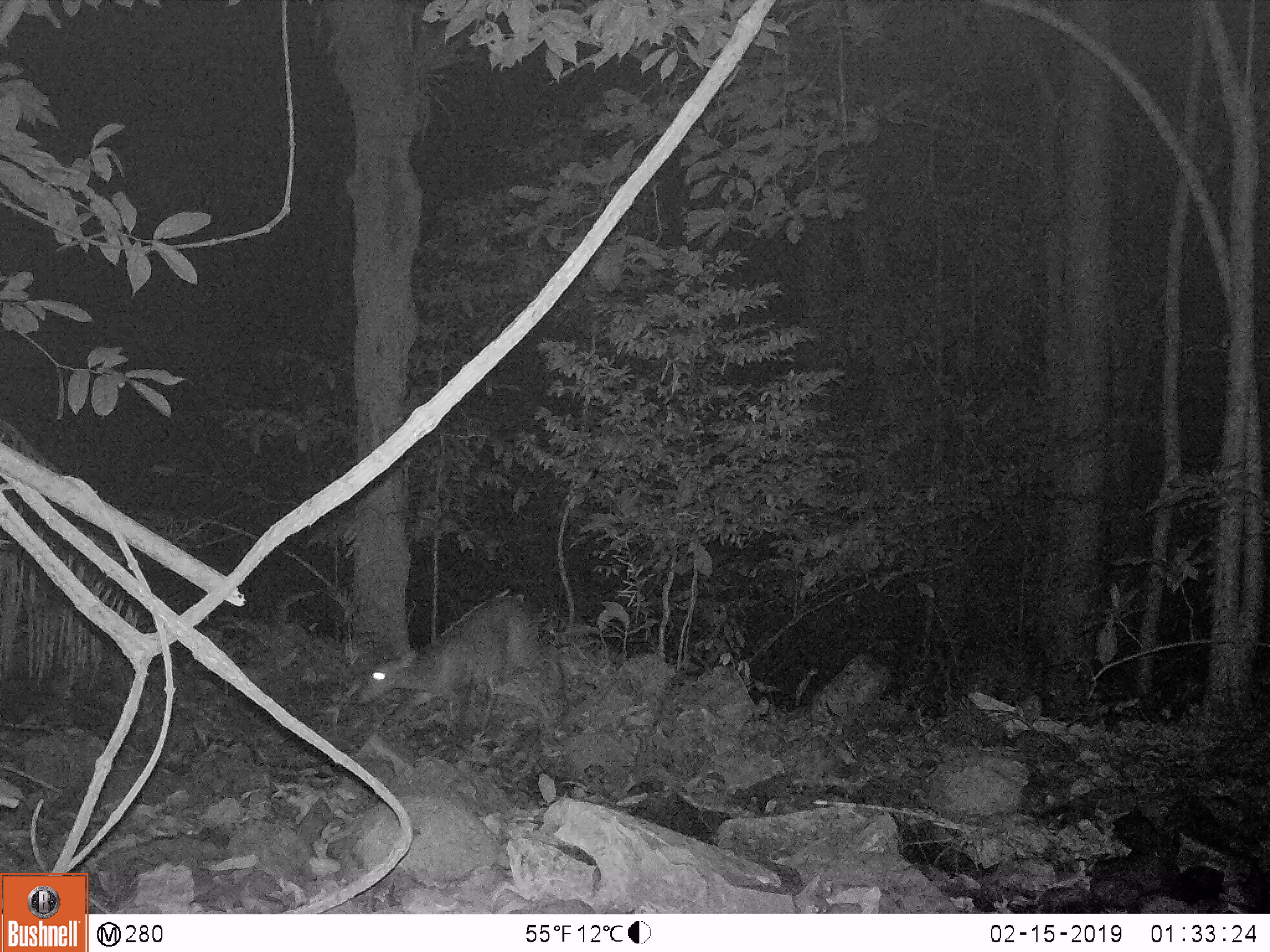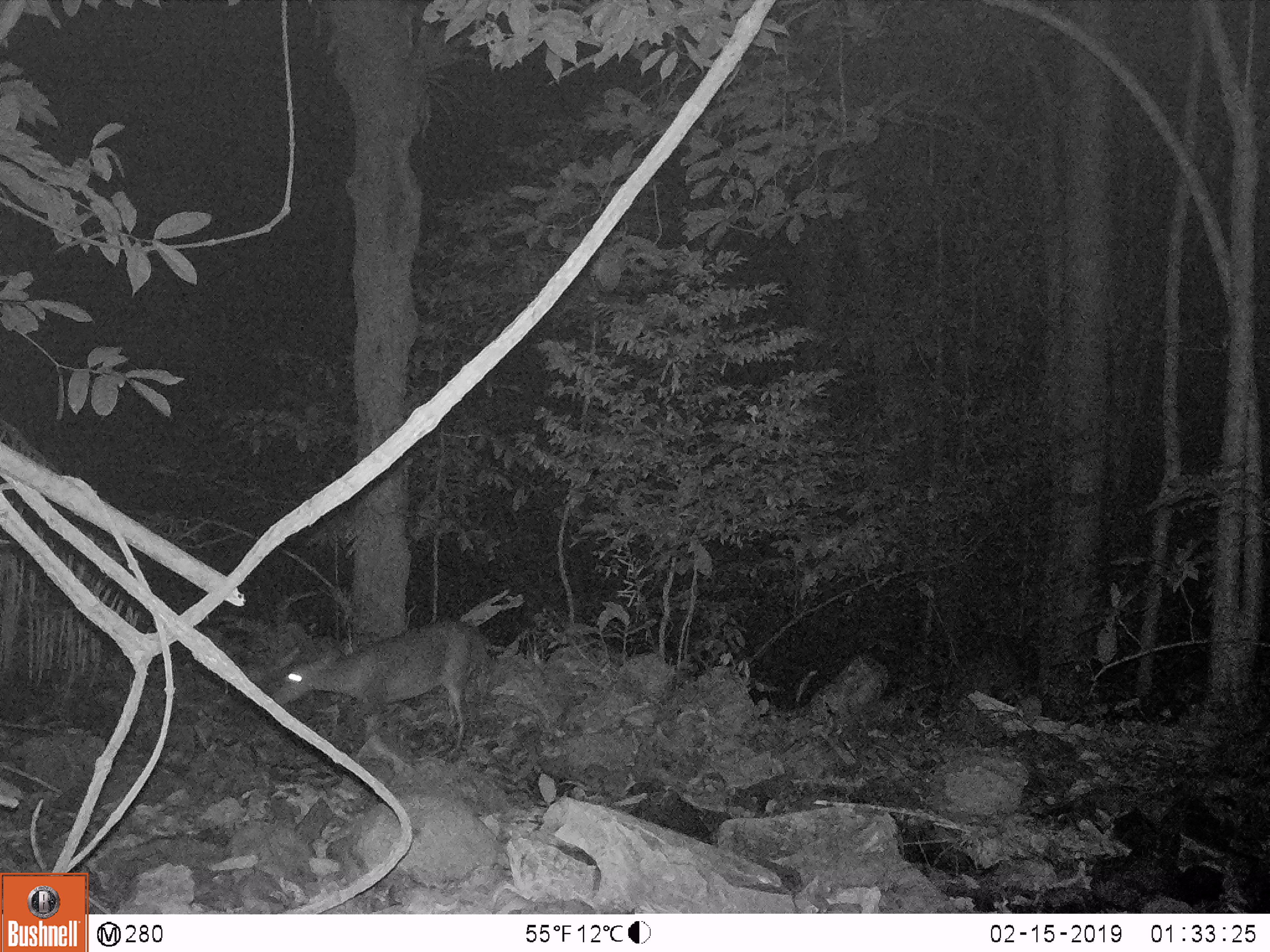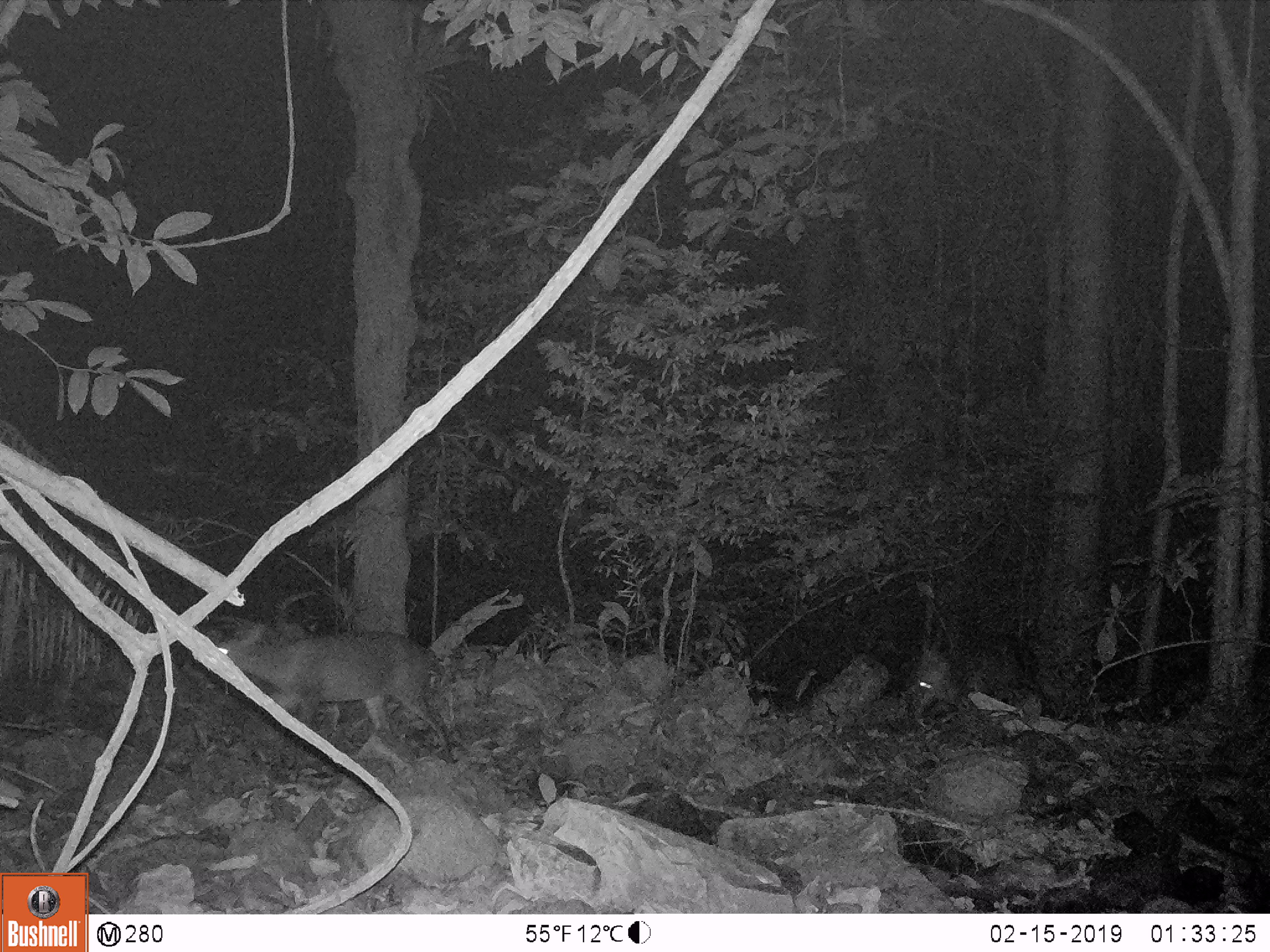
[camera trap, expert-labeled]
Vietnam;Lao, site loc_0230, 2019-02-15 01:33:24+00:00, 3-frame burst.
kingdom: Animalia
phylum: Chordata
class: Mammalia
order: Artiodactyla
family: Cervidae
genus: Muntiacus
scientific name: Muntiacus vuquangensis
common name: large-antlered muntjac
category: large antlered muntjac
Large antlered muntjac (large-antlered muntjac) (Muntiacus vuquangensis). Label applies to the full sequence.